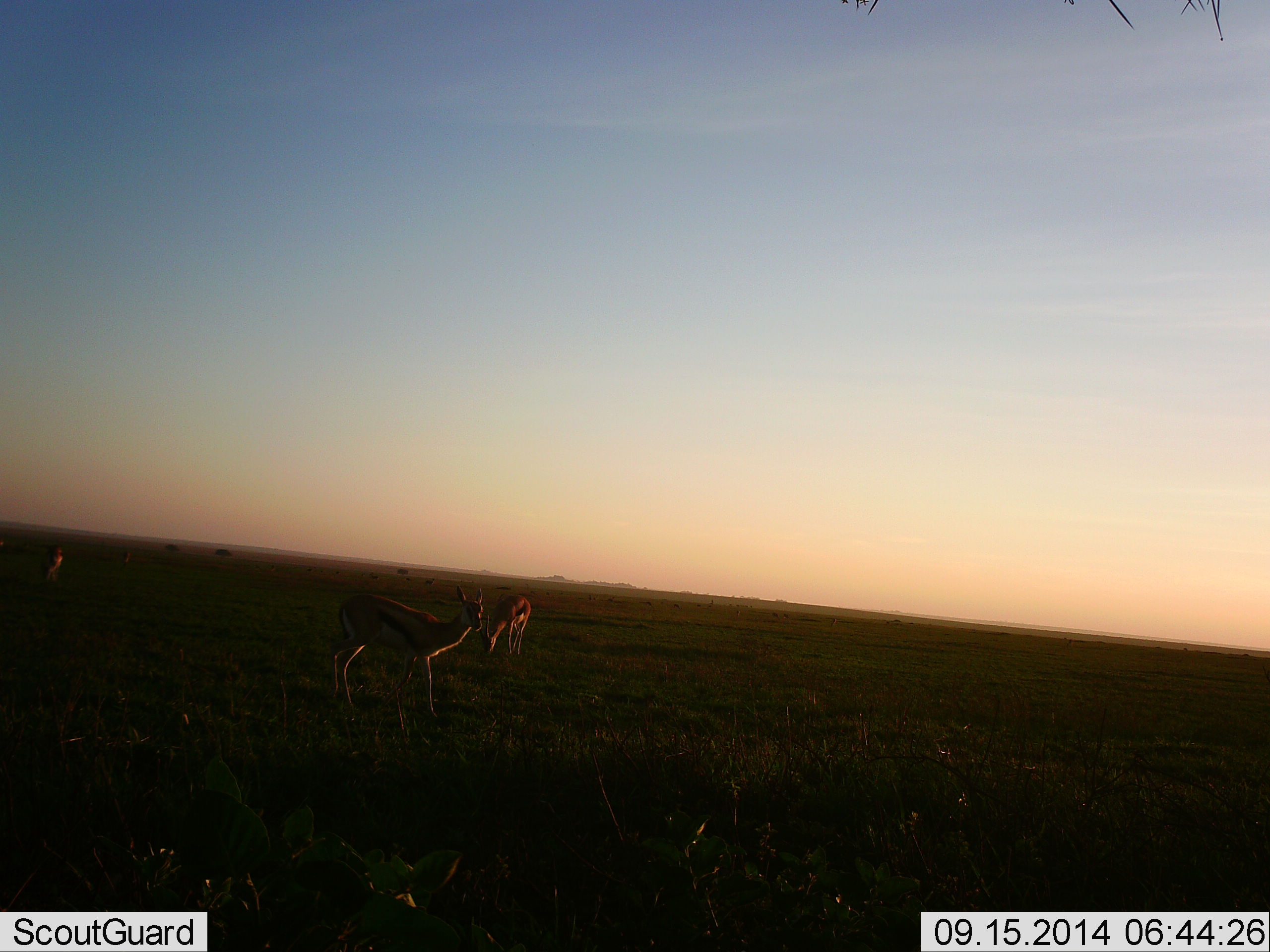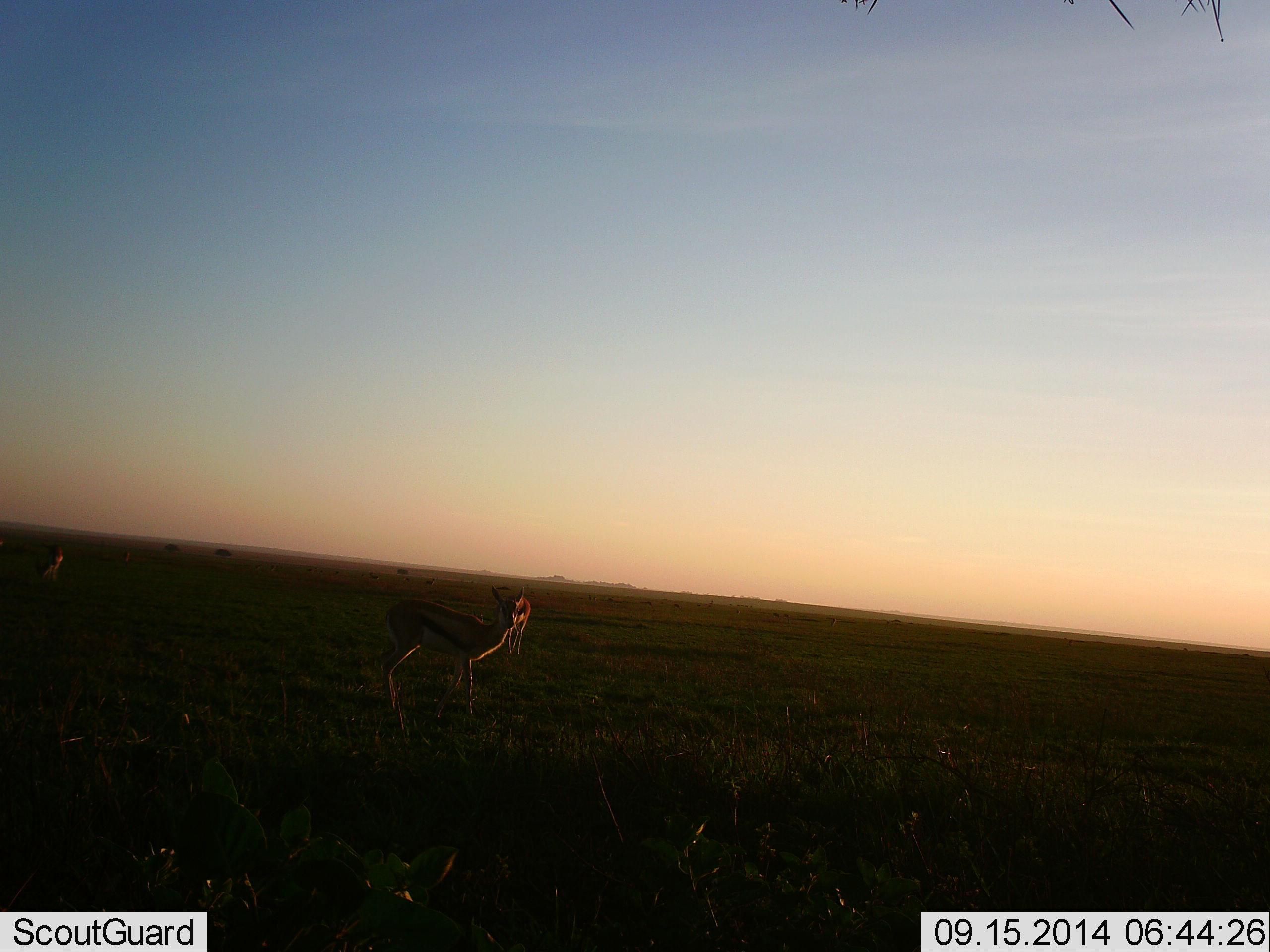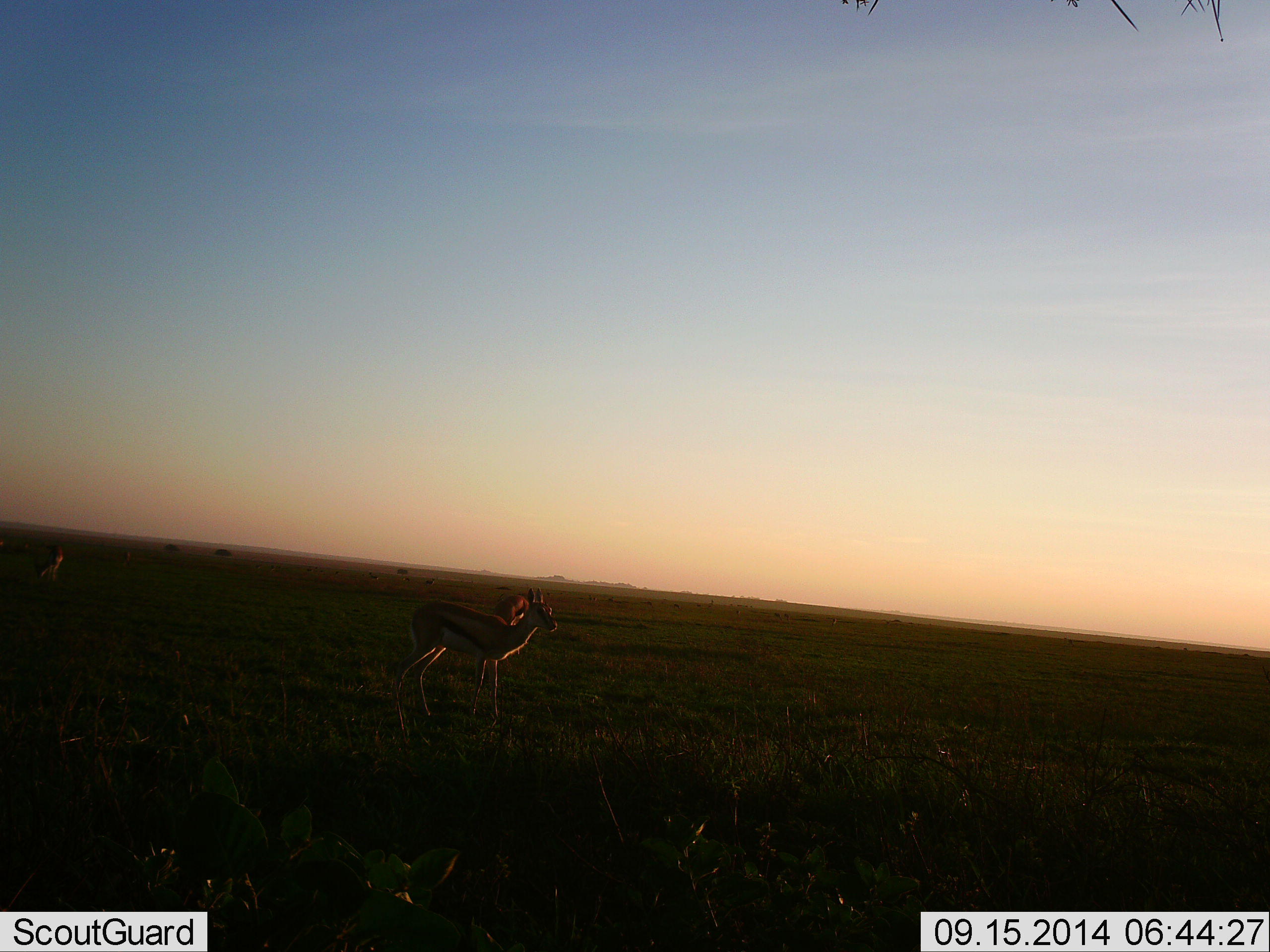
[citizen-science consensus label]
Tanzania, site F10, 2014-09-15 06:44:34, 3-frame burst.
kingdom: Animalia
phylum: Chordata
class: Mammalia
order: Artiodactyla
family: Bovidae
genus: Eudorcas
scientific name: Eudorcas thomsonii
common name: thomson's gazelle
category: gazellethomsons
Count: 3.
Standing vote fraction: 50%.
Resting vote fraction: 0%.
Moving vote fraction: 80%.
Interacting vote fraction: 0%.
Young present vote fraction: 0%.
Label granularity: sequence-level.